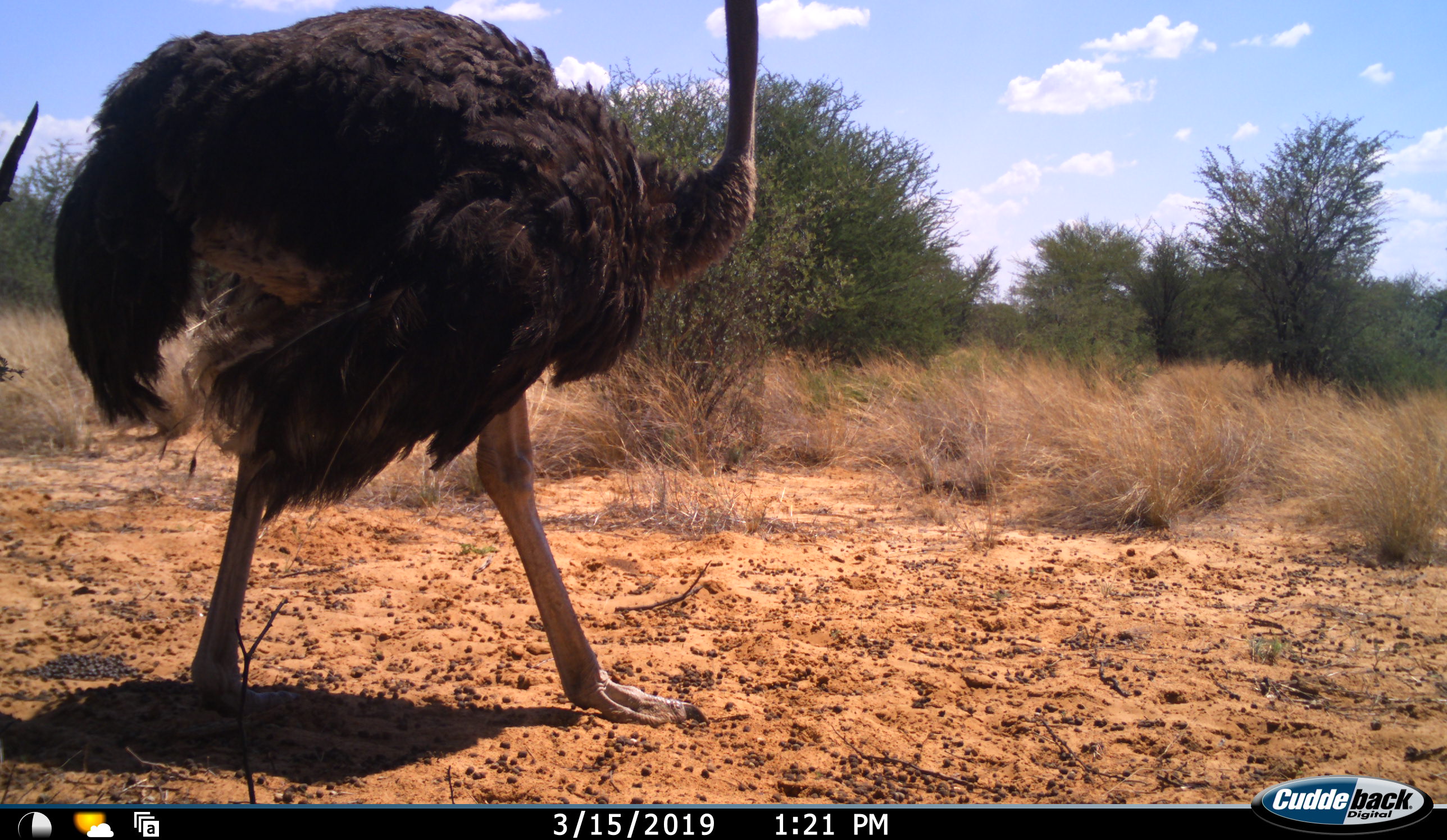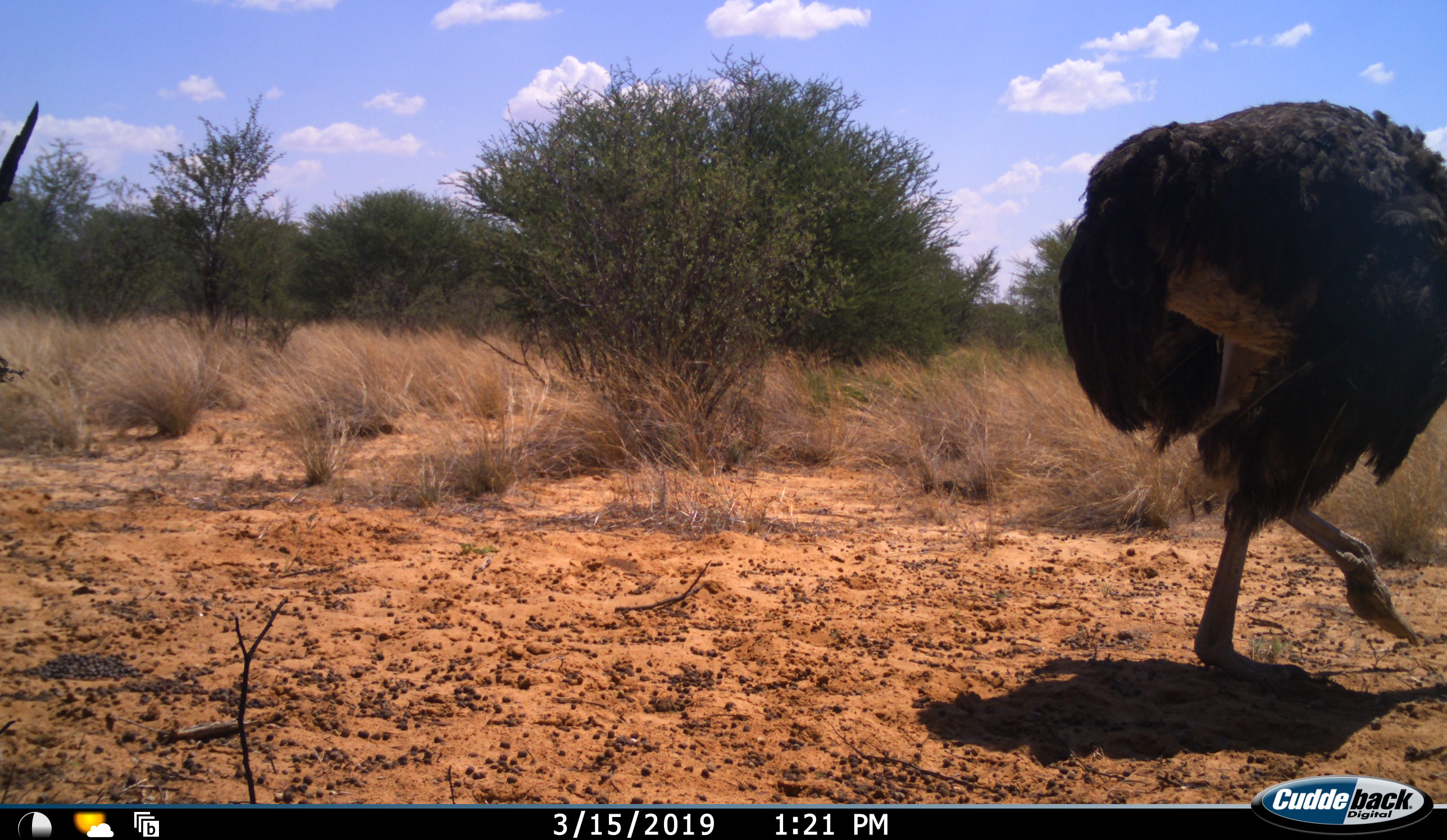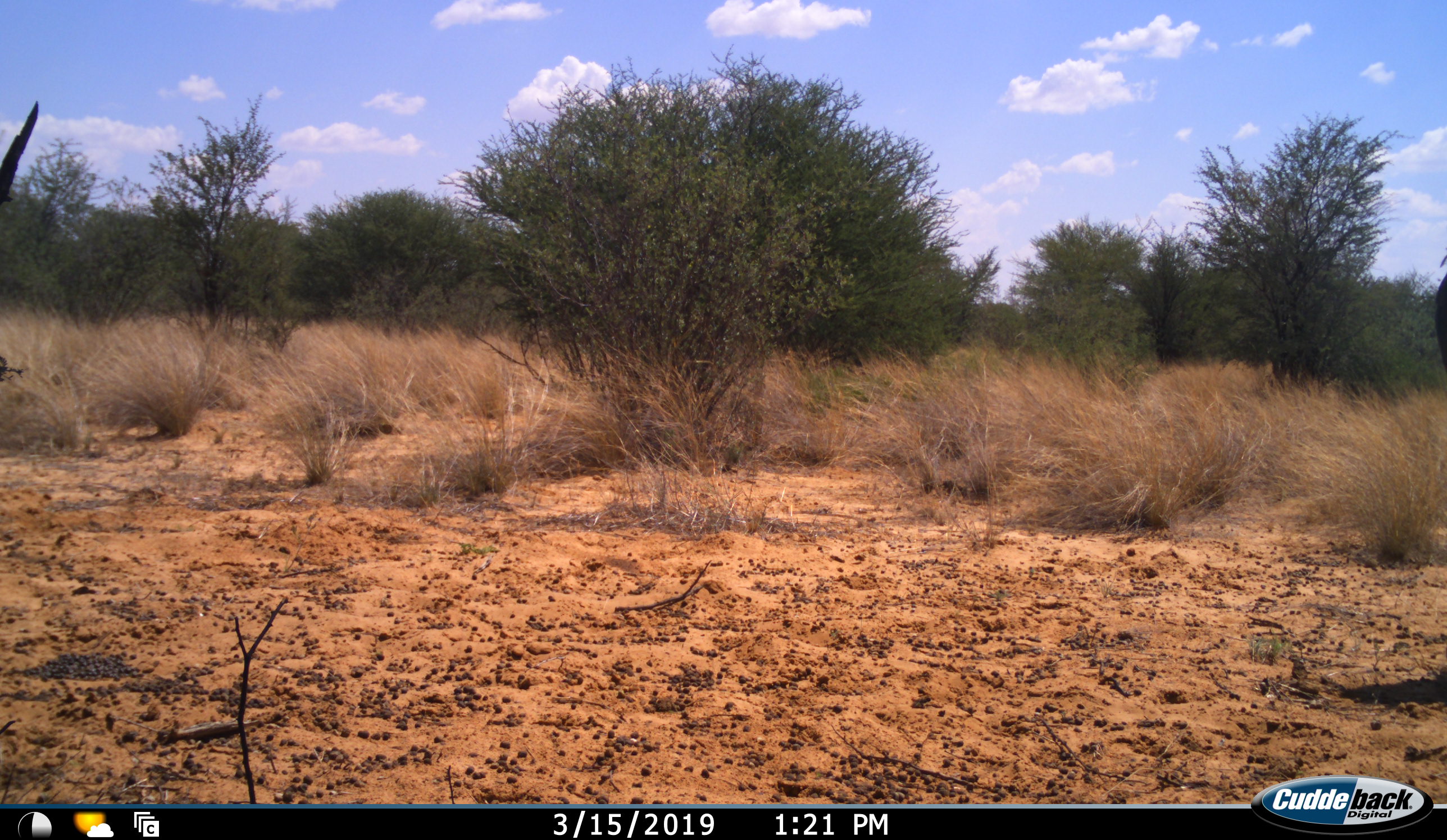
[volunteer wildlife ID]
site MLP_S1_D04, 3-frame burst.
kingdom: Animalia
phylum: Chordata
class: Aves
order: Struthioniformes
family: Struthionidae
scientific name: Struthionidae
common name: ostrich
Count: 1.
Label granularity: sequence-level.